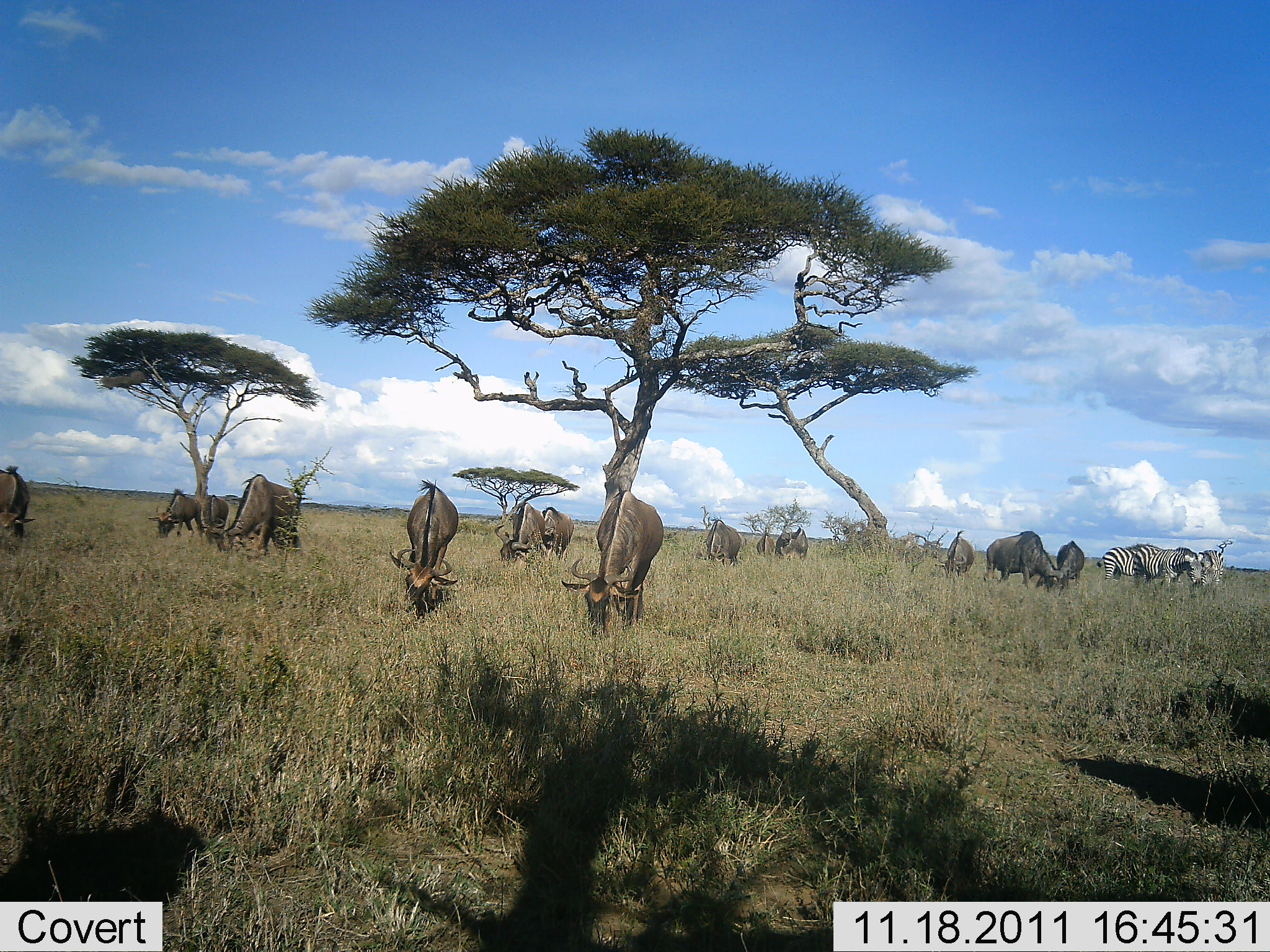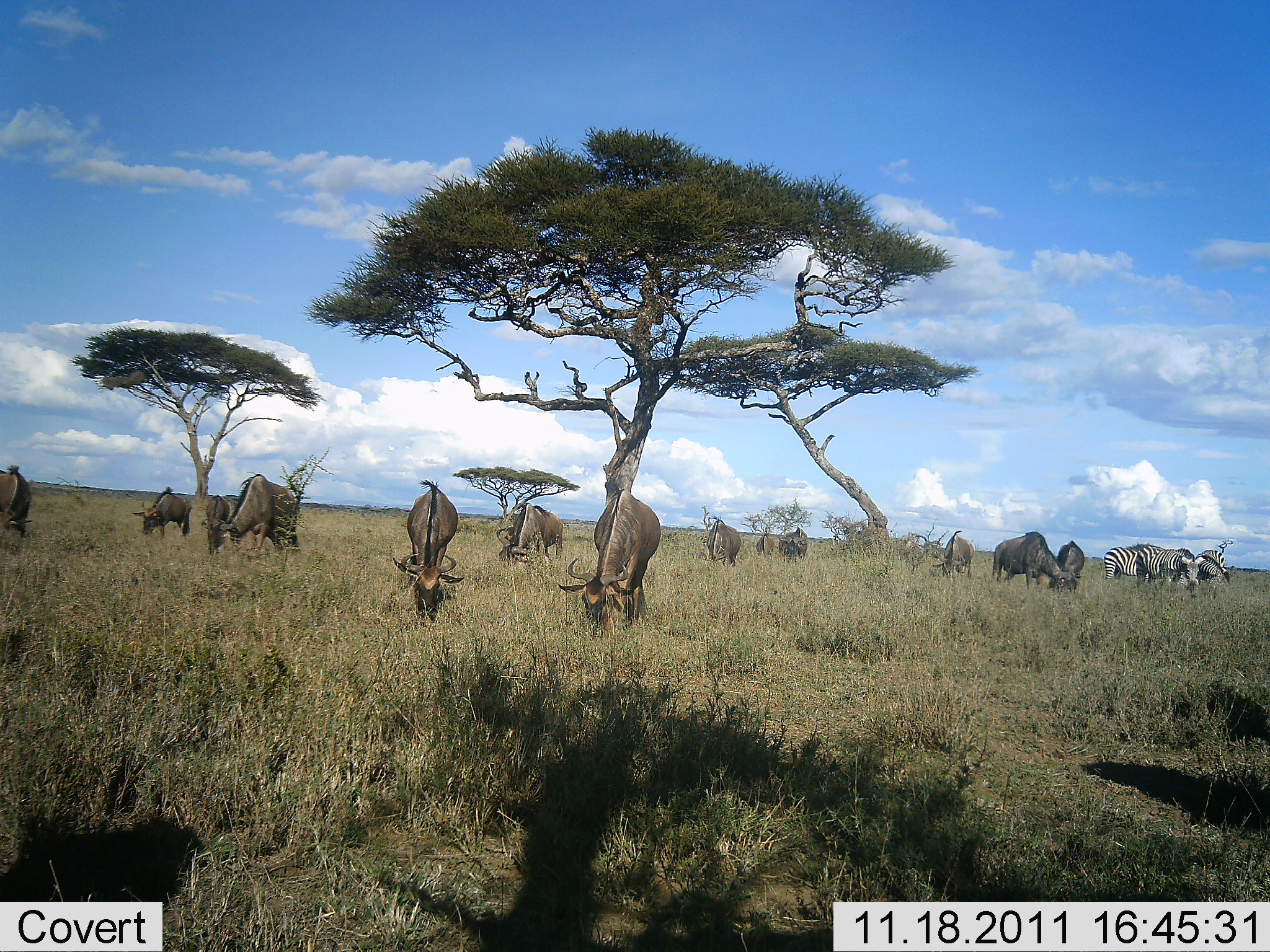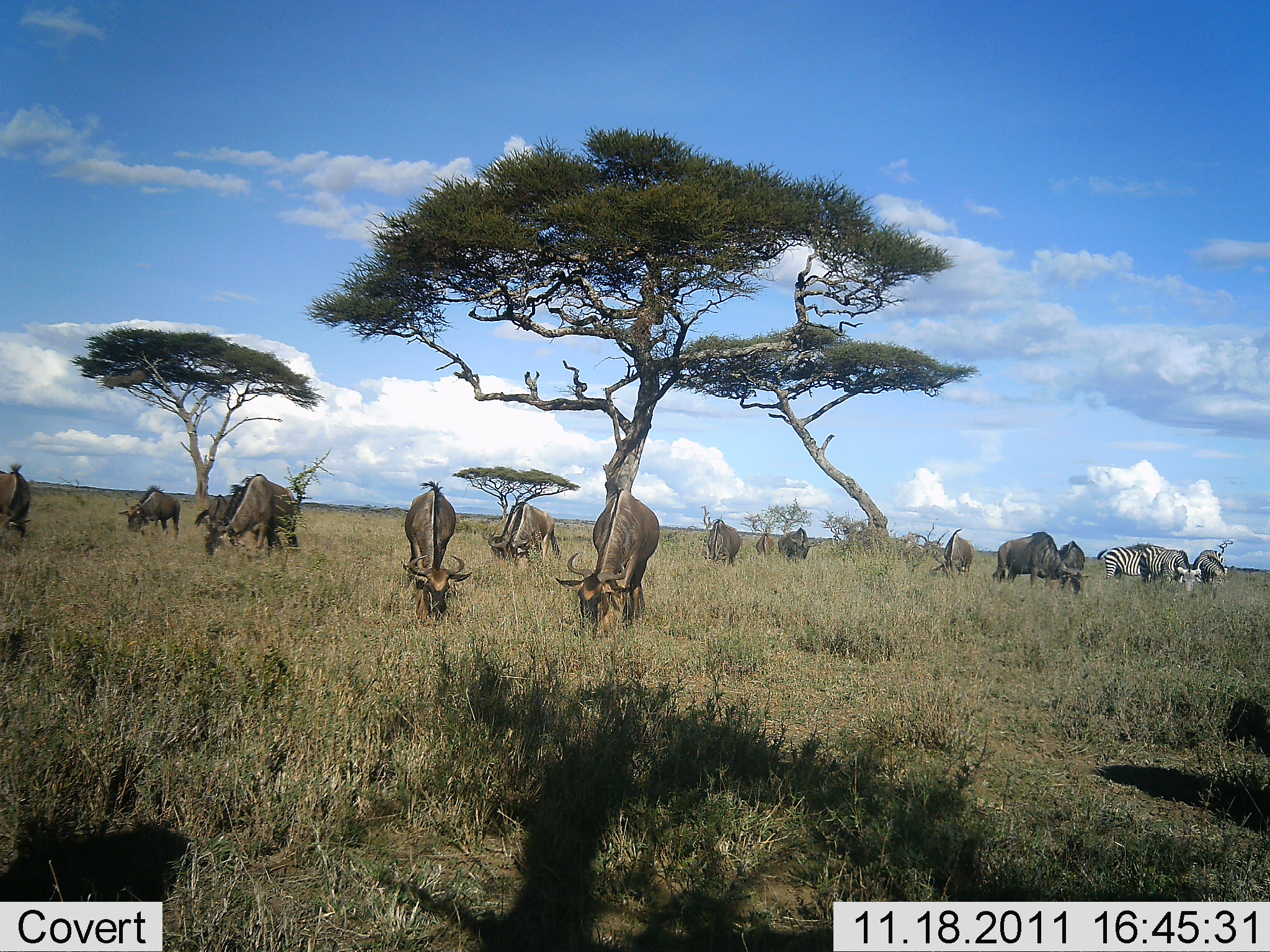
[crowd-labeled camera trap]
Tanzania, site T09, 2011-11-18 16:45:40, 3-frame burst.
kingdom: Animalia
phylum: Chordata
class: Mammalia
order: Artiodactyla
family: Bovidae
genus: Connochaetes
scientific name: Connochaetes taurinus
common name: blue wildebeest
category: wildebeest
Wildebeest (blue wildebeest) (Connochaetes taurinus), count 11-50. Behavior (volunteer vote fractions): standing 25%, resting 0%, moving 12%, interacting 0%. Young present (vote fraction): 0%. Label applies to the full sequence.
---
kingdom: Animalia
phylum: Chordata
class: Mammalia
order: Perissodactyla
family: Equidae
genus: Equus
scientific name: Equus quagga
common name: plains zebra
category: zebra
Zebra (plains zebra) (Equus quagga), count 3. Behavior (volunteer vote fractions): standing 50%, resting 0%, moving 6%, interacting 0%. Young present (vote fraction): 0%. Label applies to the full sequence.